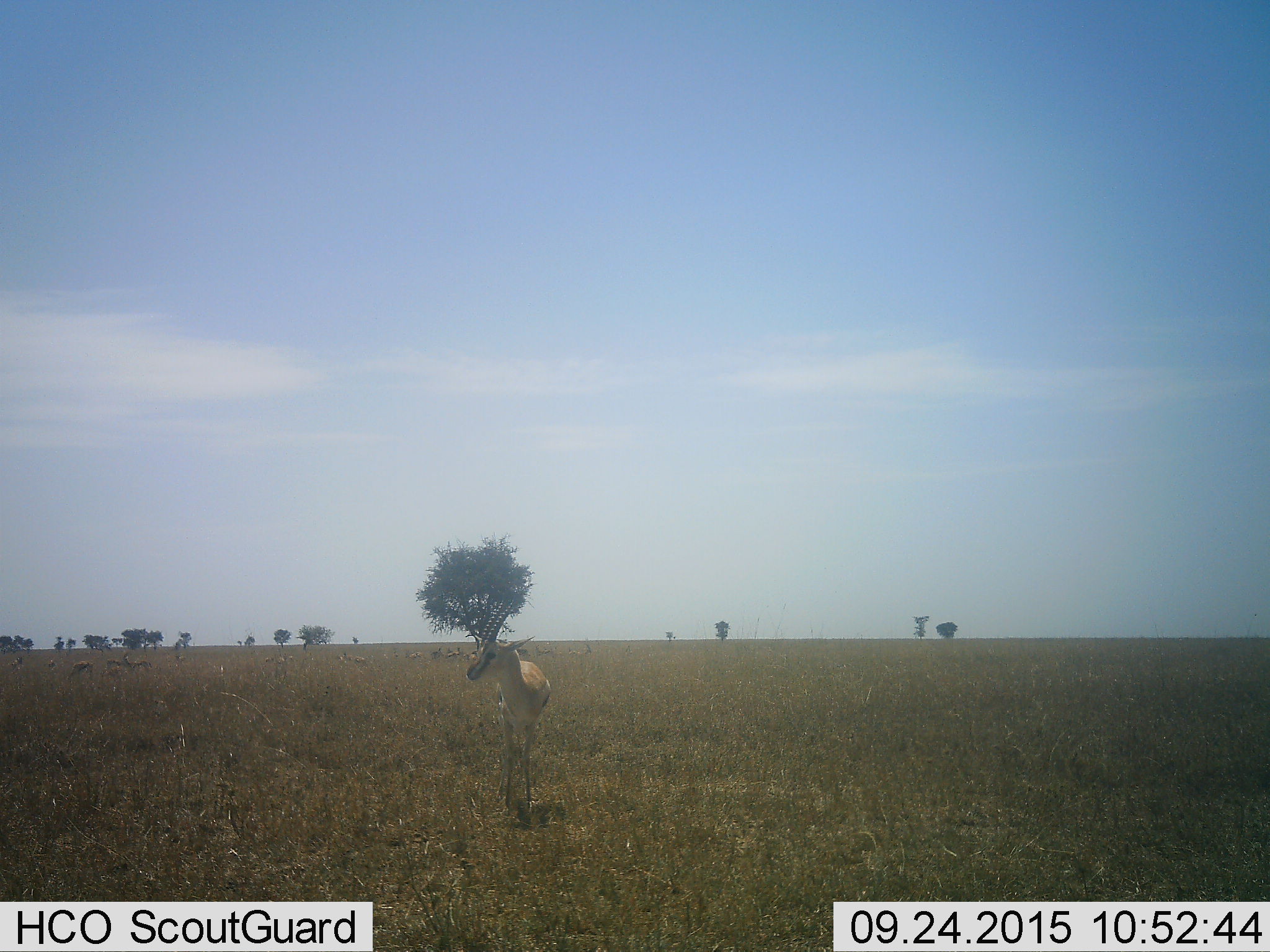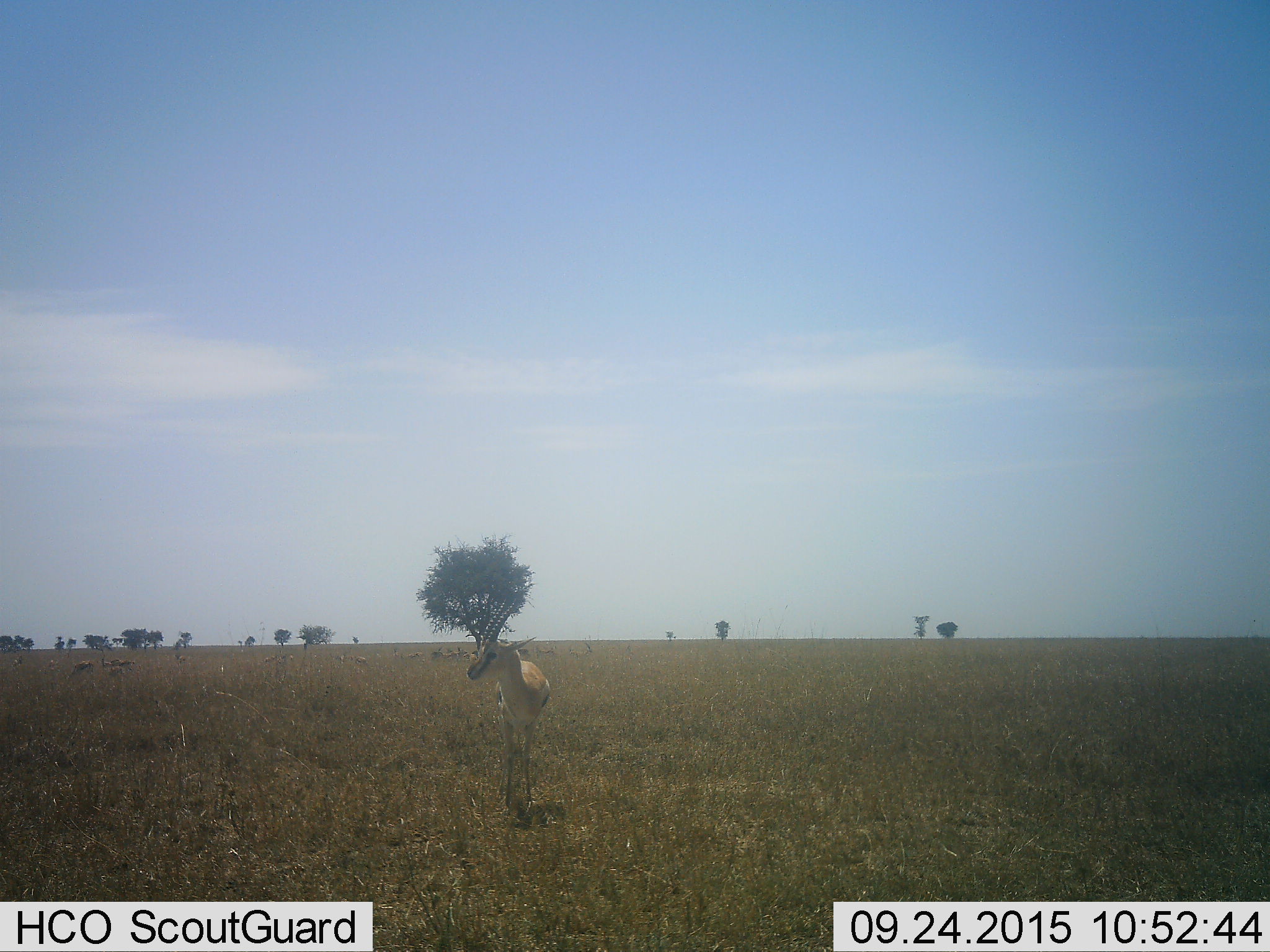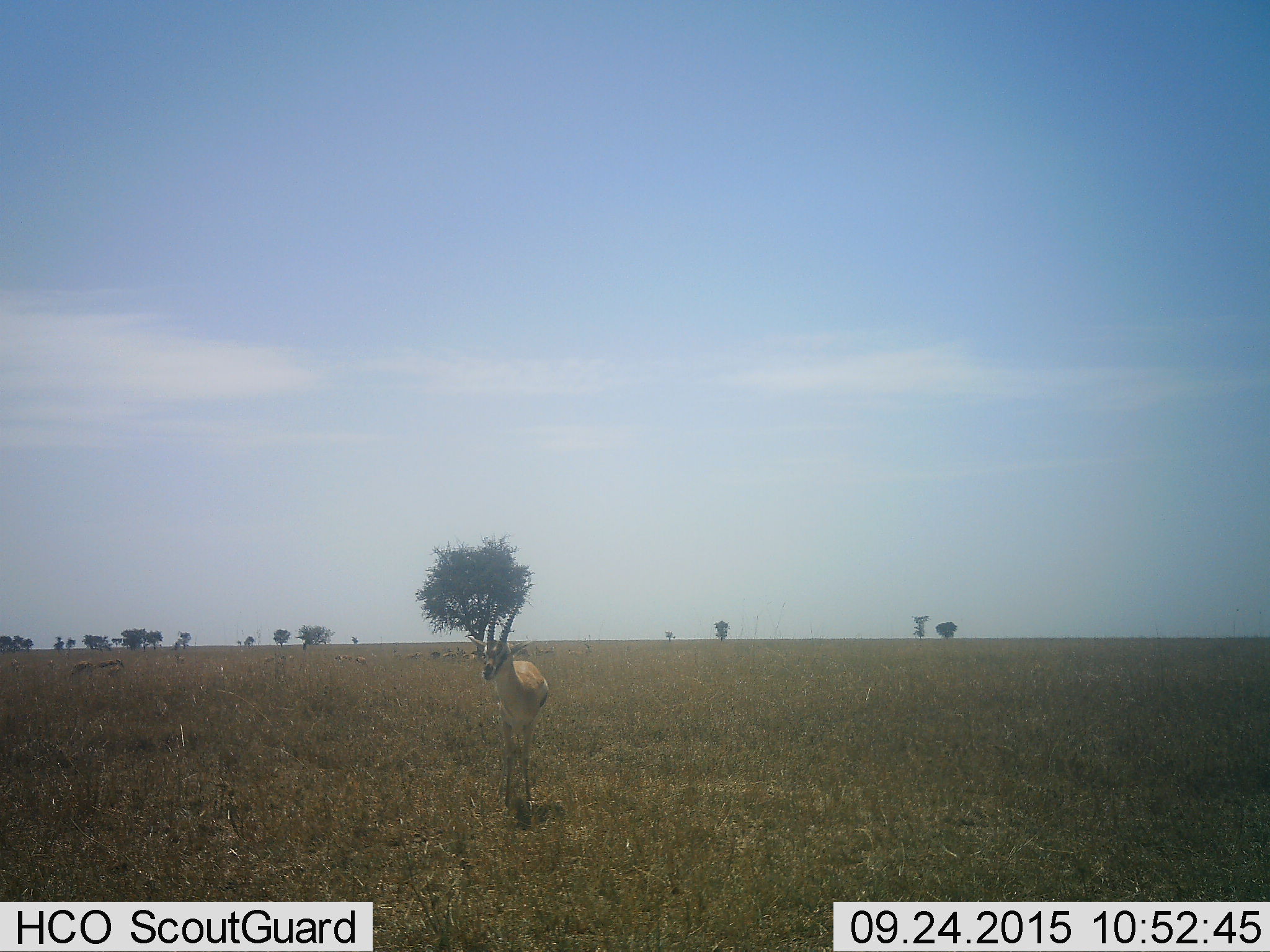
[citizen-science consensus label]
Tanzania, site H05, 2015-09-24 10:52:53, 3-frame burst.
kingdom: Animalia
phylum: Chordata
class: Mammalia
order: Artiodactyla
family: Bovidae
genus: Eudorcas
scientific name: Eudorcas thomsonii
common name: thomson's gazelle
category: gazellethomsons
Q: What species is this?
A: Gazellethomsons (thomson's gazelle) (Eudorcas thomsonii).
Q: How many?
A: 11-50.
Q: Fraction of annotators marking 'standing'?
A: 90%.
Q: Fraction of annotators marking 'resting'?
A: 20%.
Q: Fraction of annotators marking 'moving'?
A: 30%.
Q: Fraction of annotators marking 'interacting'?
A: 0%.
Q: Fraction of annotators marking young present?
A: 0%.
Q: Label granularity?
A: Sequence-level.